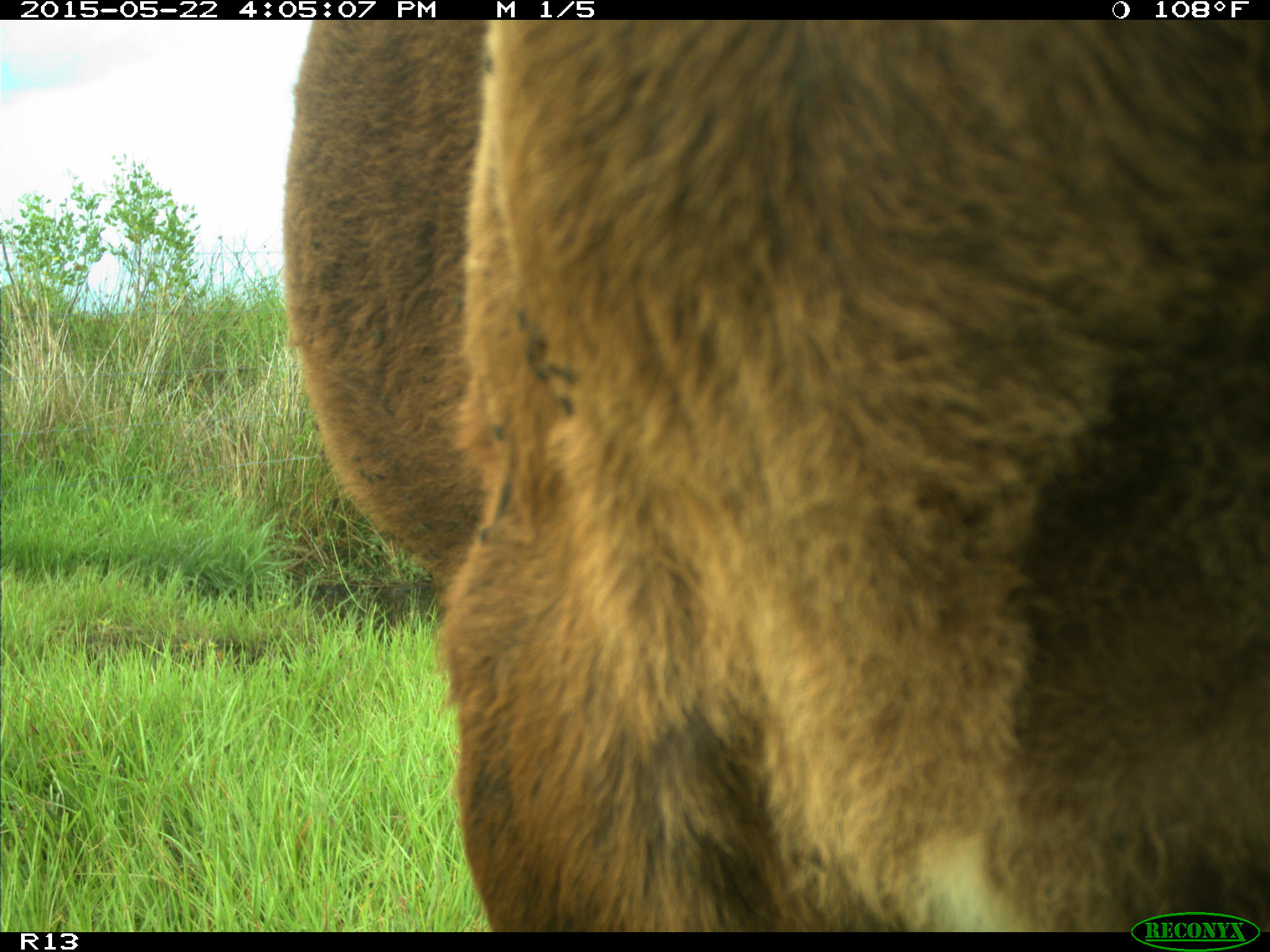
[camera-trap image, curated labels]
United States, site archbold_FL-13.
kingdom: Animalia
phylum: Chordata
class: Mammalia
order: Artiodactyla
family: Bovidae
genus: Bos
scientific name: Bos taurus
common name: domestic cow